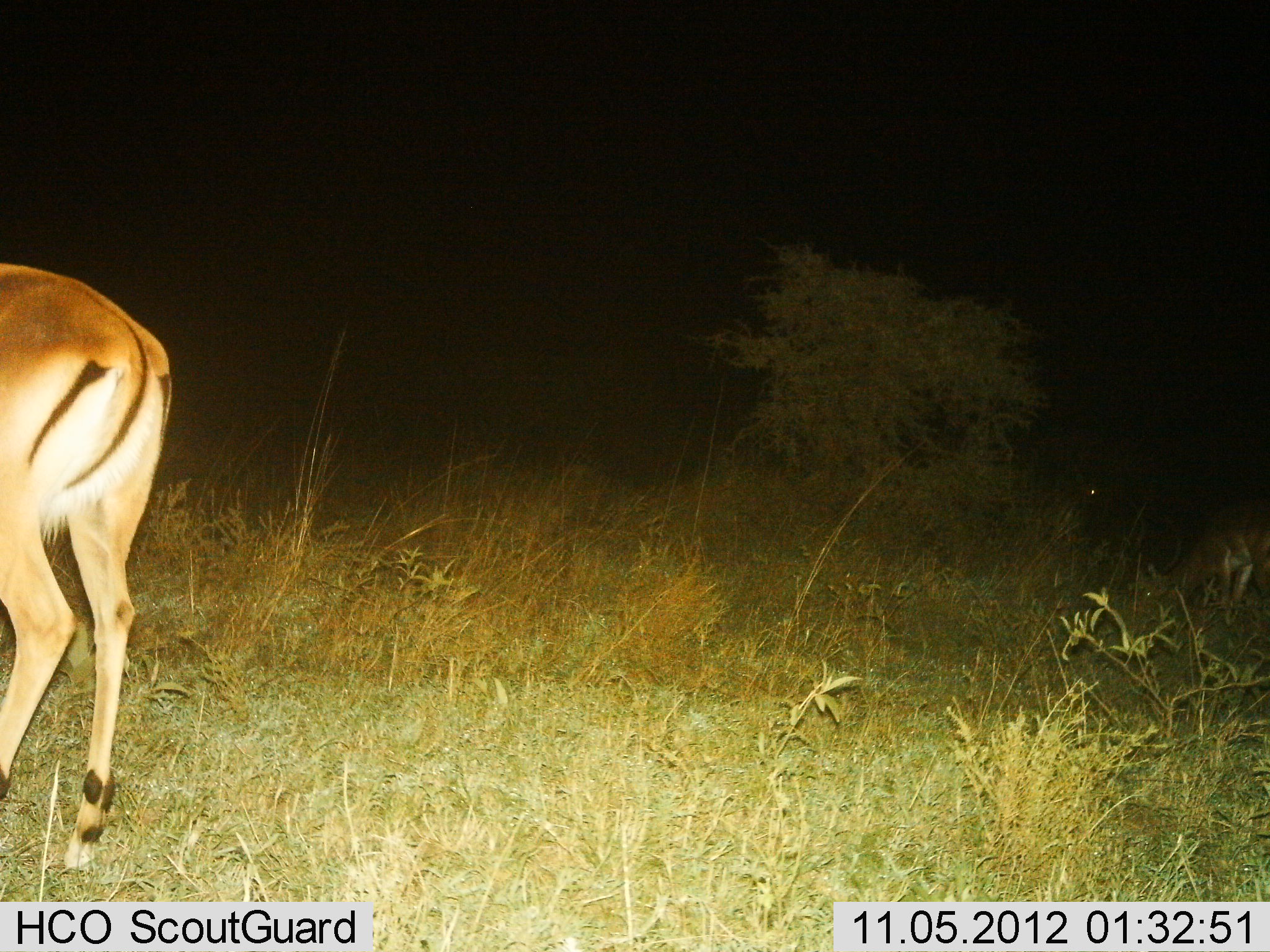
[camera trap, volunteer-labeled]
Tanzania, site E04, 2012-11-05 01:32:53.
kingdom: Animalia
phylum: Chordata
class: Mammalia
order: Artiodactyla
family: Bovidae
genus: Aepyceros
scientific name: Aepyceros melampus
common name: impala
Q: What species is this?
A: Impala (Aepyceros melampus).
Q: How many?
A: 2.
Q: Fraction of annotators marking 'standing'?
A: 80%.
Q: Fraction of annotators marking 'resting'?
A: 0%.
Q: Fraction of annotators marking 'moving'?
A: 0%.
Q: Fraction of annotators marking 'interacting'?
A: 0%.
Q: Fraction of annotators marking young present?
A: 0%.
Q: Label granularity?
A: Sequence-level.